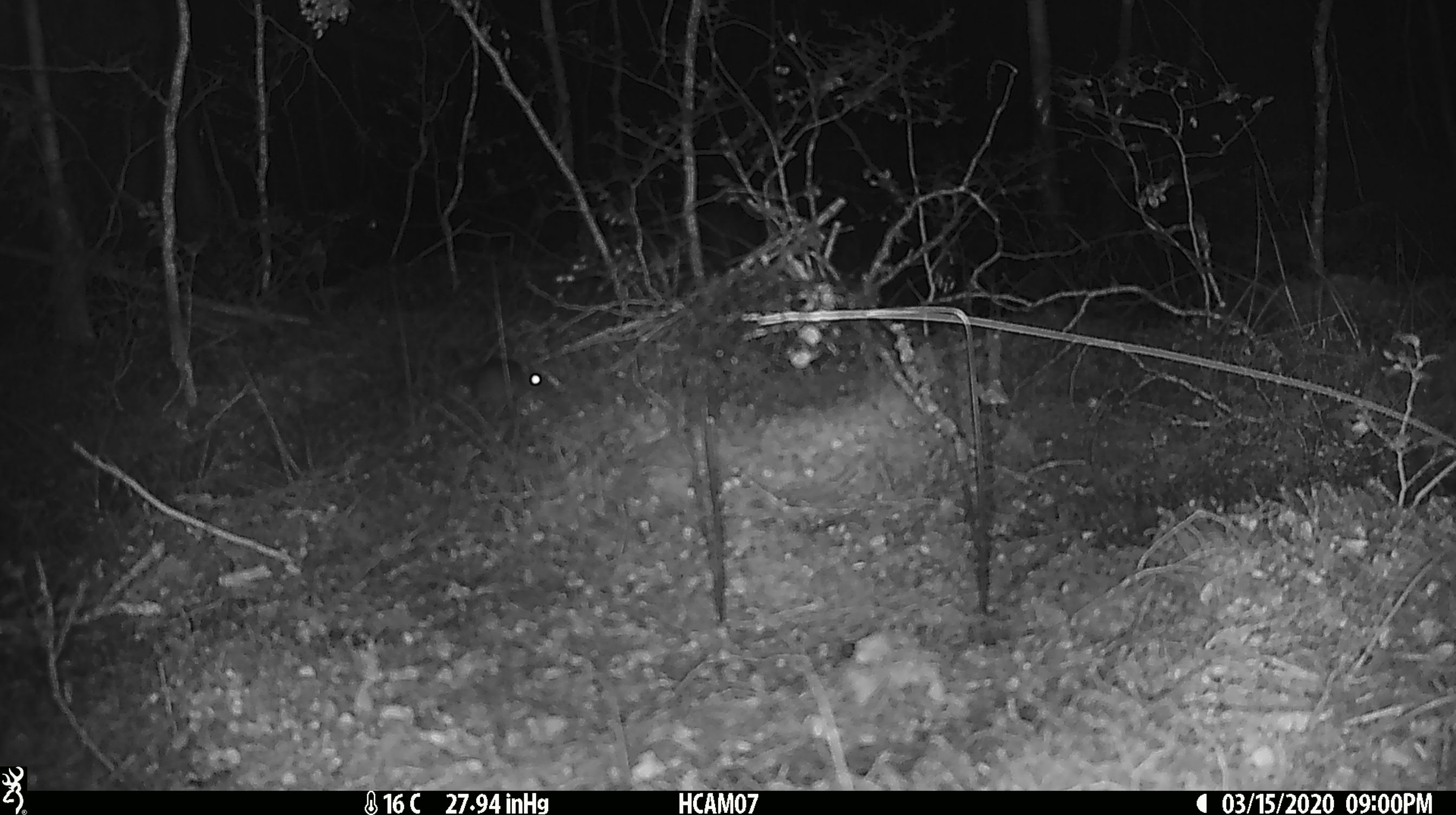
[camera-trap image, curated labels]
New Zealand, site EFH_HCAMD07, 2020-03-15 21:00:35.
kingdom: Animalia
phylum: Chordata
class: Mammalia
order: Rodentia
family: Muridae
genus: Mus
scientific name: Mus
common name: mouse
Mouse (Mus).